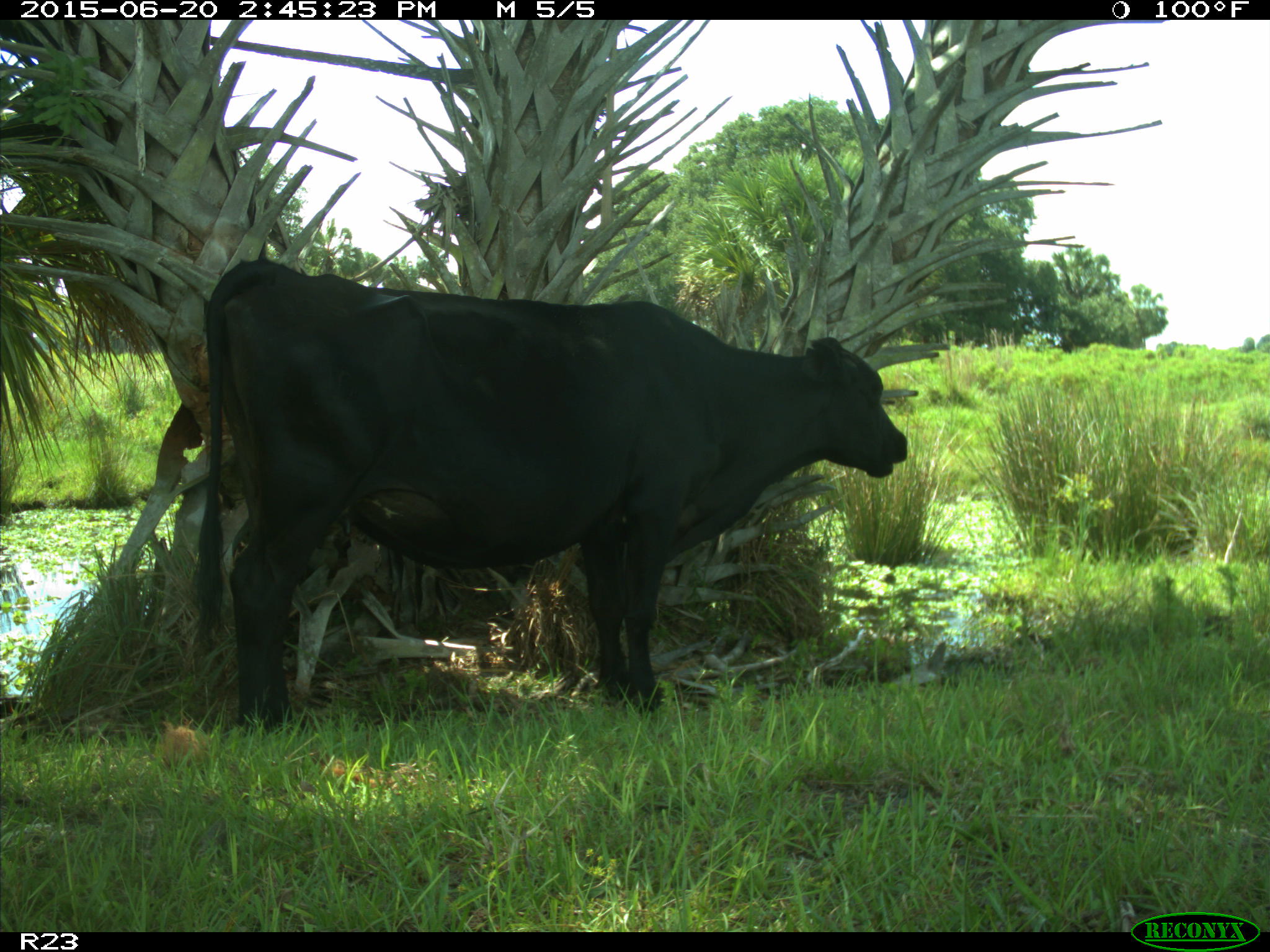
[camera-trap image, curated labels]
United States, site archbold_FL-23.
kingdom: Animalia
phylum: Chordata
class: Mammalia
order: Artiodactyla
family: Bovidae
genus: Bos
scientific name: Bos taurus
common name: domestic cow